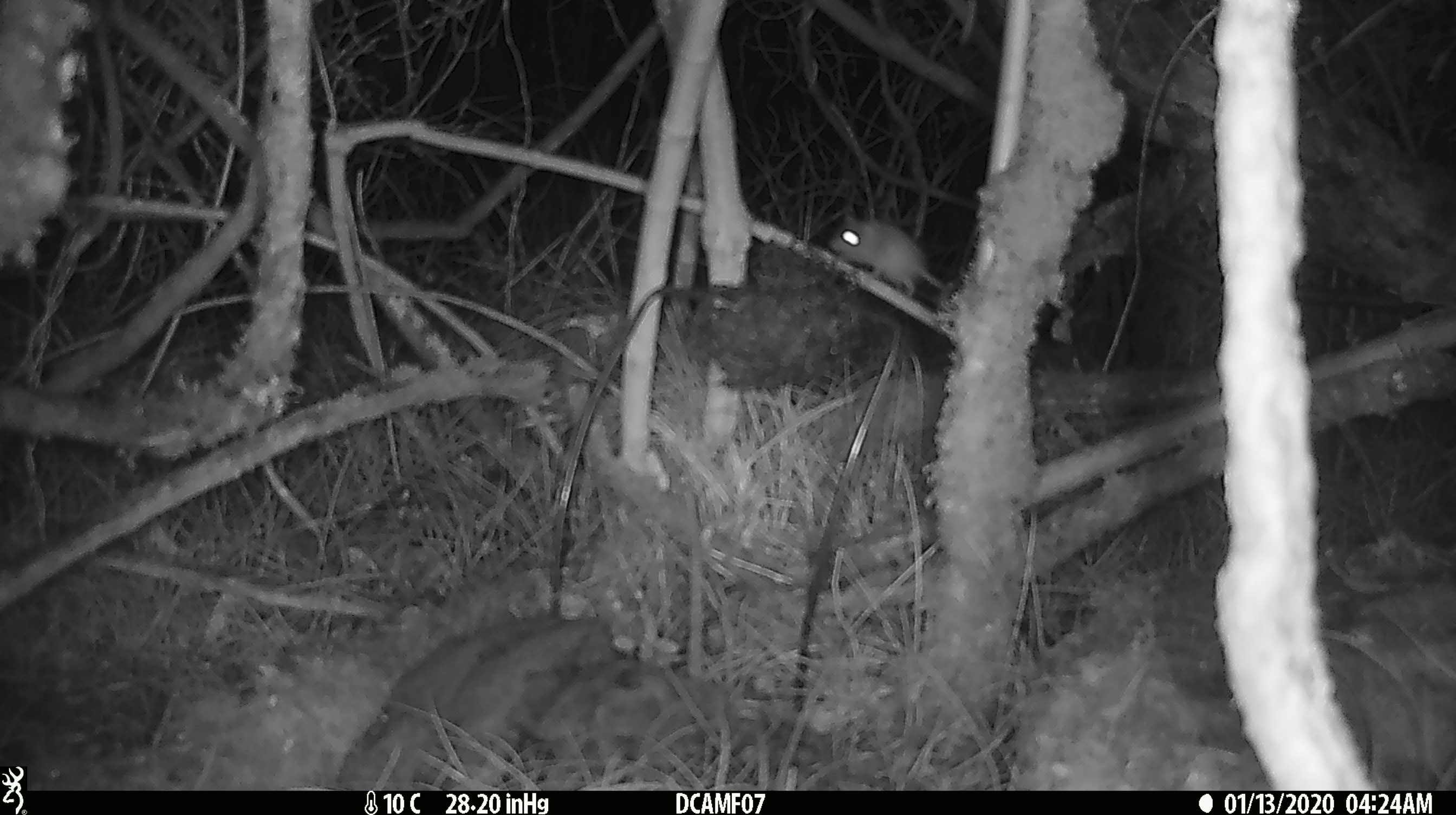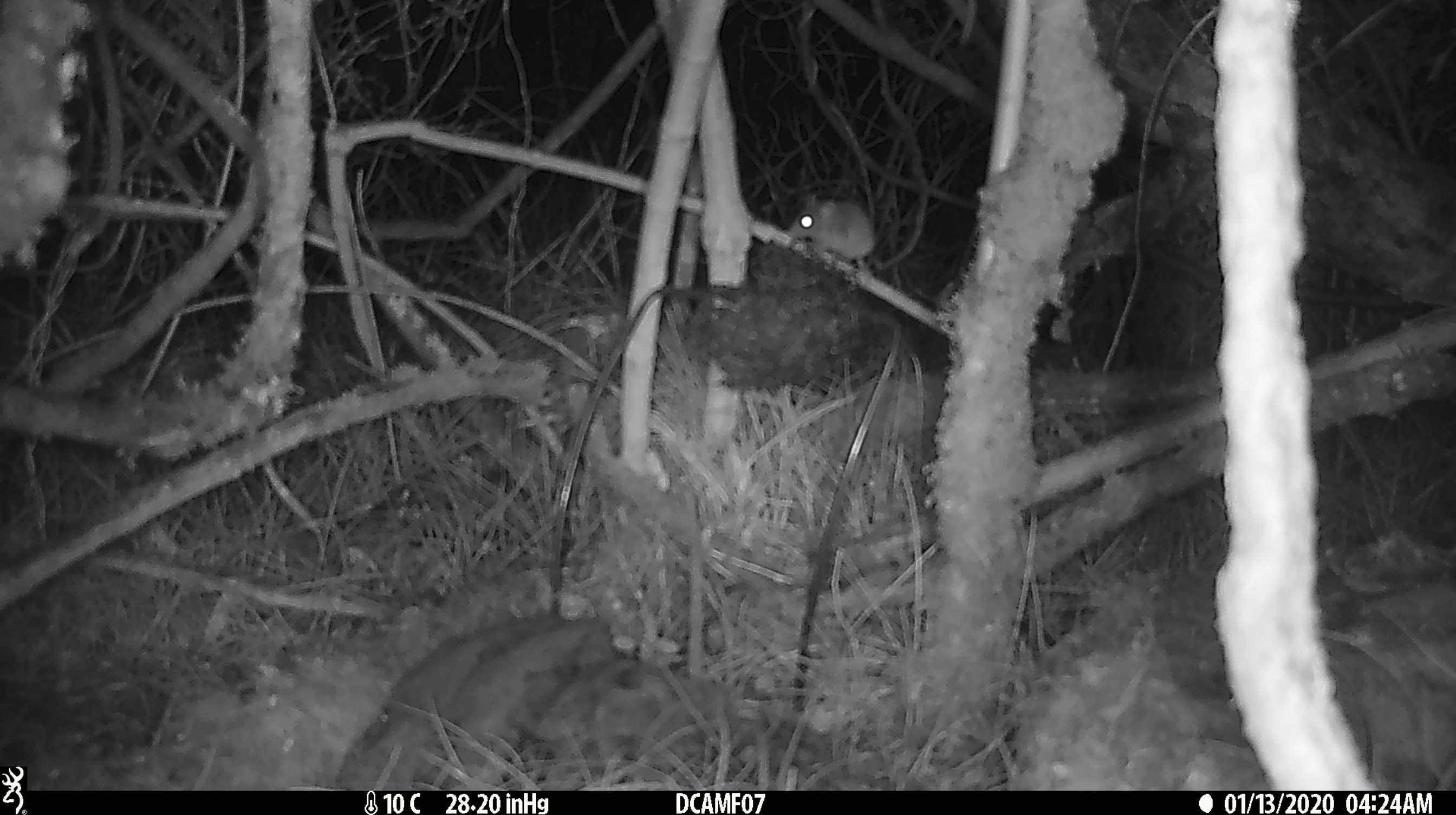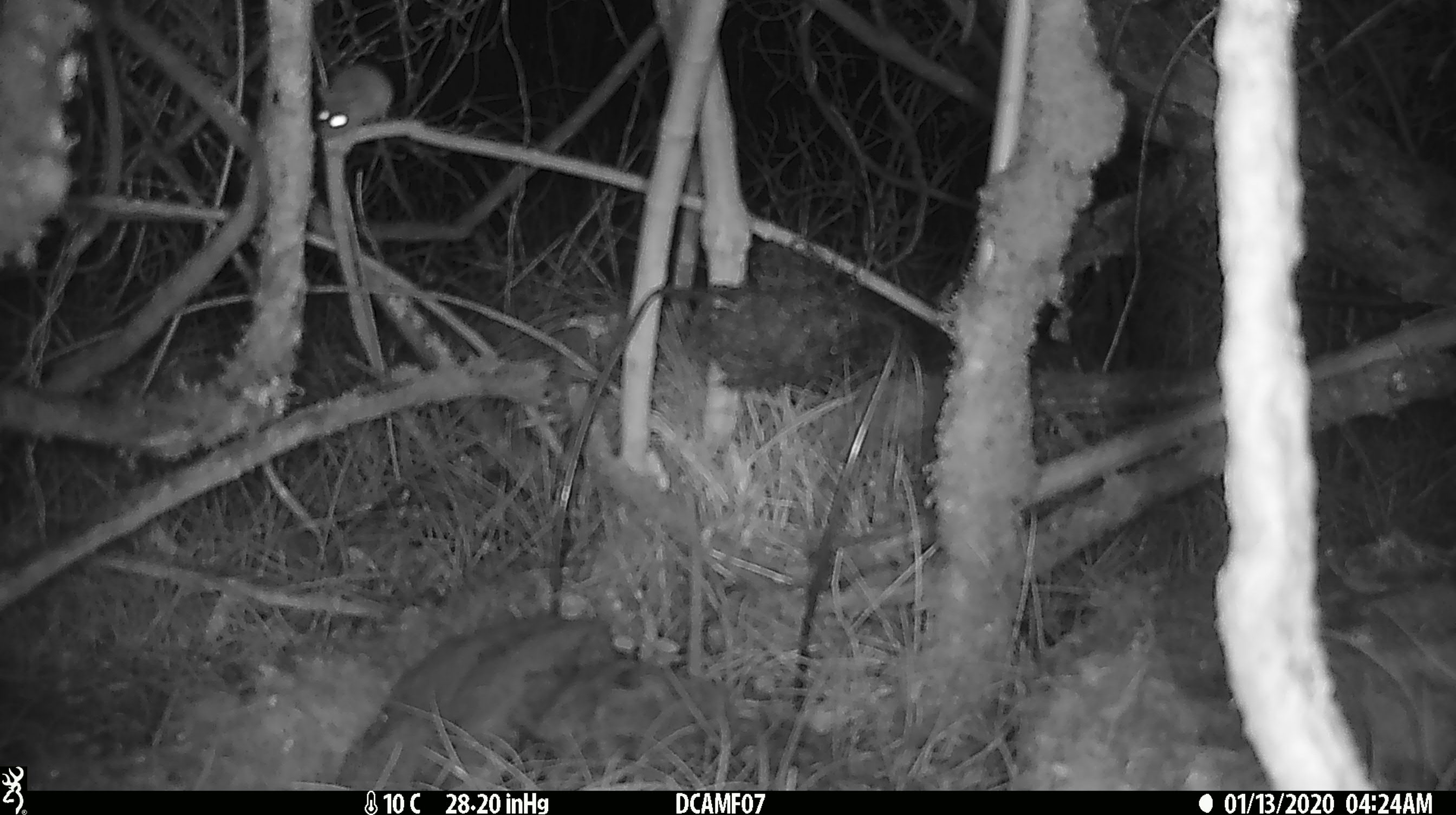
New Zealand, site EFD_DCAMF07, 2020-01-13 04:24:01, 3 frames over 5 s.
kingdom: Animalia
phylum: Chordata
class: Mammalia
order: Rodentia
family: Muridae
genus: Mus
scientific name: Mus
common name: mouse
Mouse (Mus).